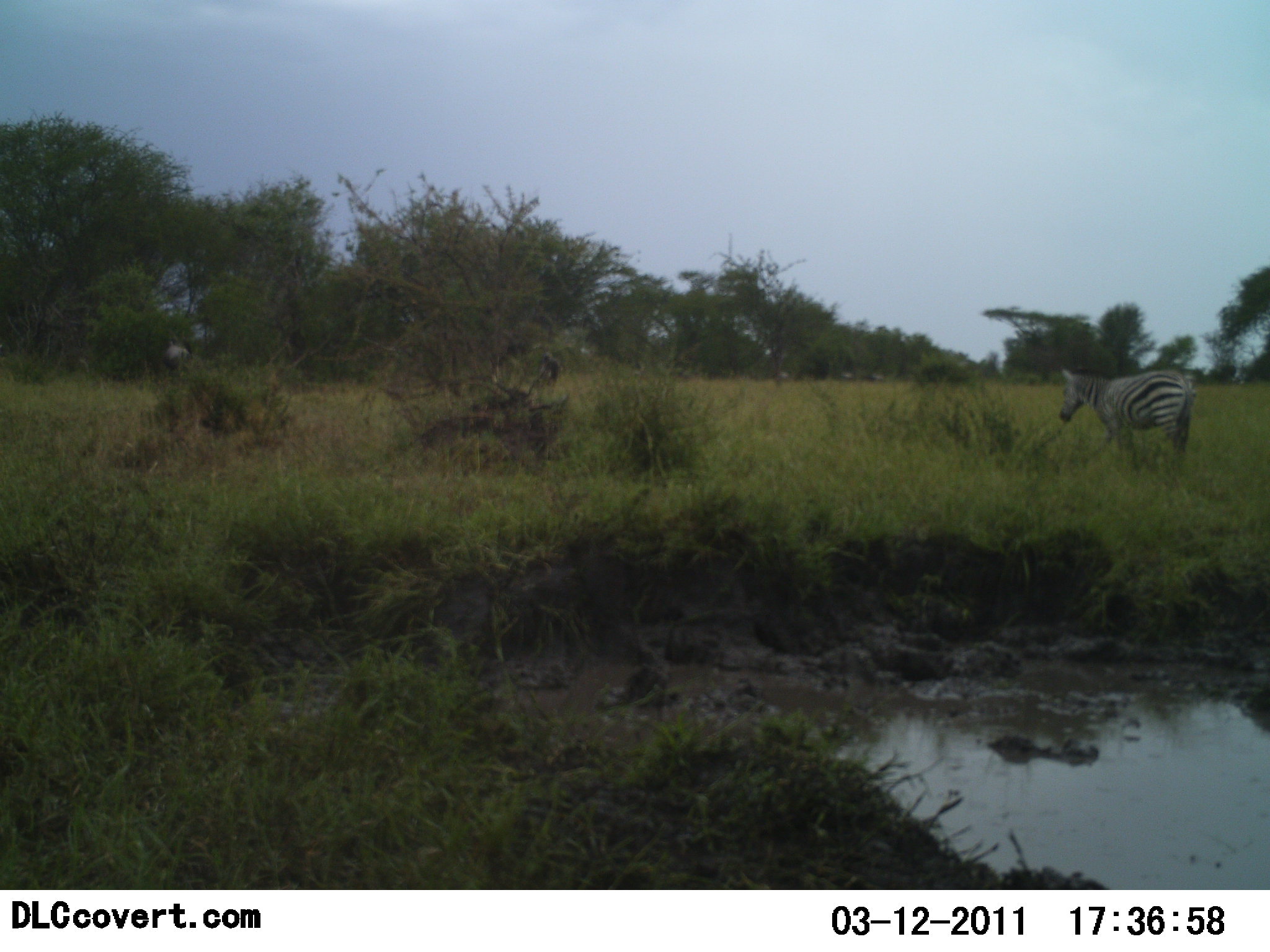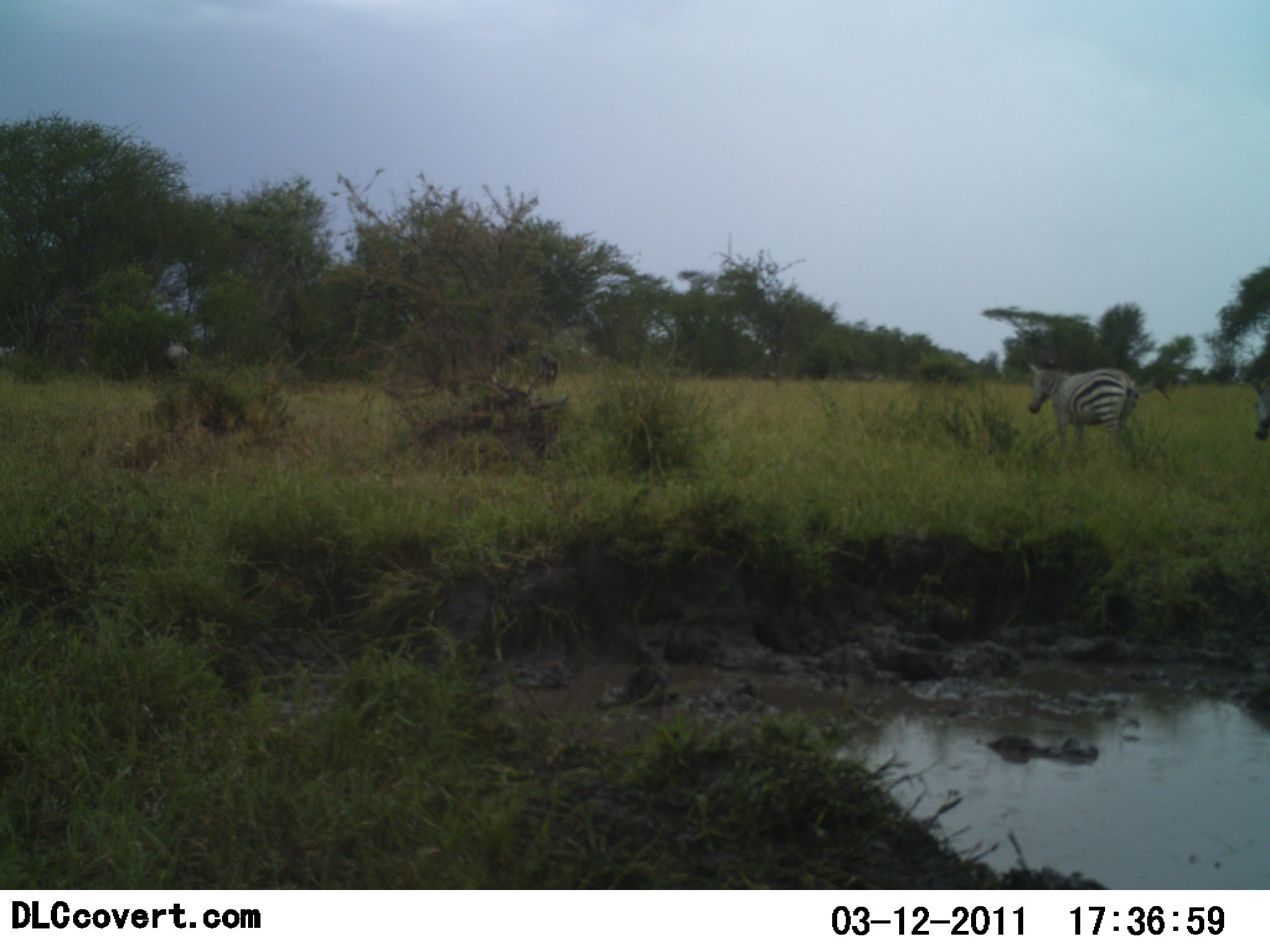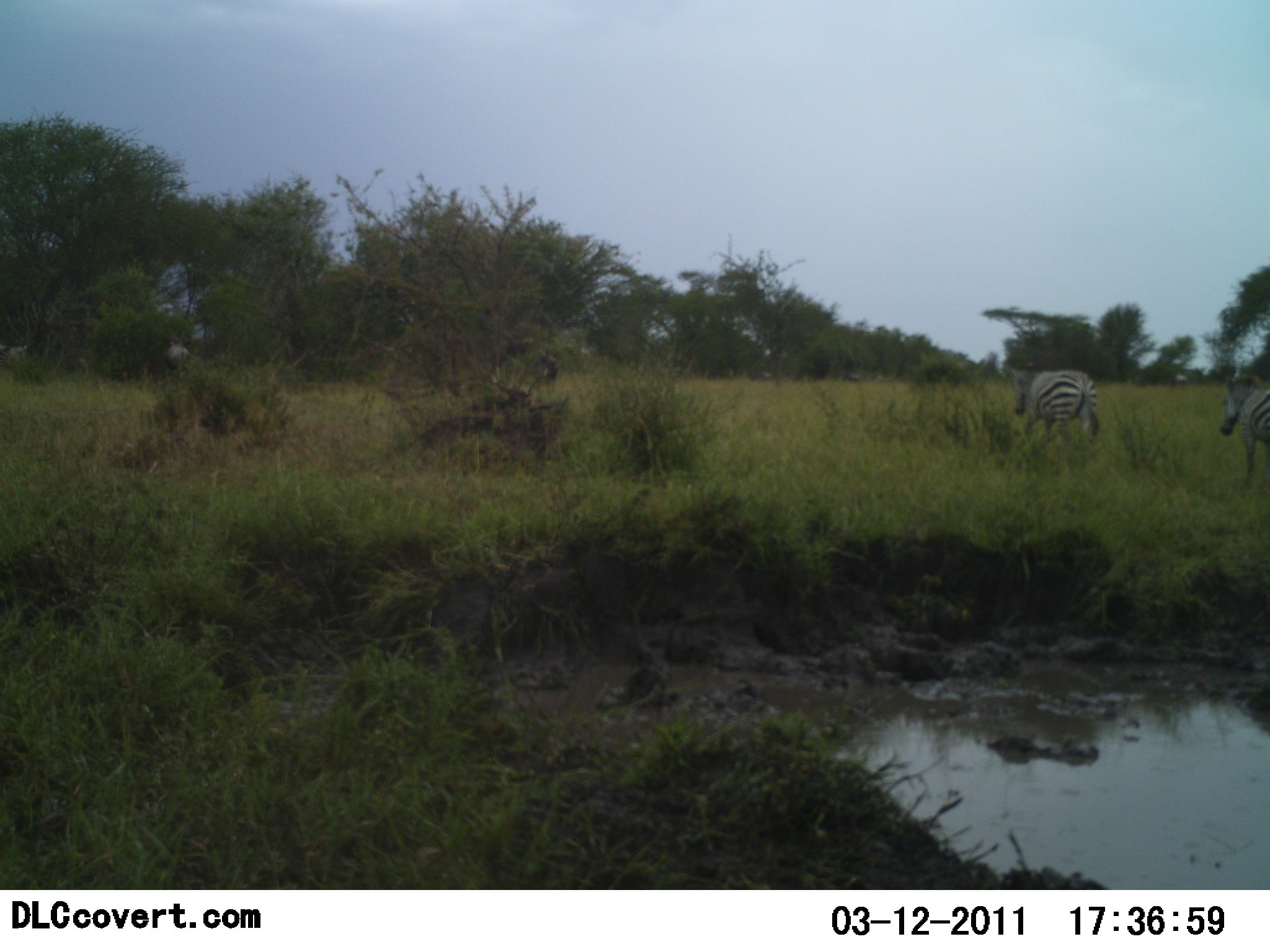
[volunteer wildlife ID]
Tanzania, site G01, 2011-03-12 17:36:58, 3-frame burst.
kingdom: Animalia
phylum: Chordata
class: Mammalia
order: Perissodactyla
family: Equidae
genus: Equus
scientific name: Equus quagga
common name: plains zebra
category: zebra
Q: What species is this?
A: Zebra (plains zebra) (Equus quagga).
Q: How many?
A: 2.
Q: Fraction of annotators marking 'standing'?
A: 0%.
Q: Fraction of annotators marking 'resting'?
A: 0%.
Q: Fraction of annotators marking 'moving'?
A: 100%.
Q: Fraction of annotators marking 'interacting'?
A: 0%.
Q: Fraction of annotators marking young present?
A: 0%.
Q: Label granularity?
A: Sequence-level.